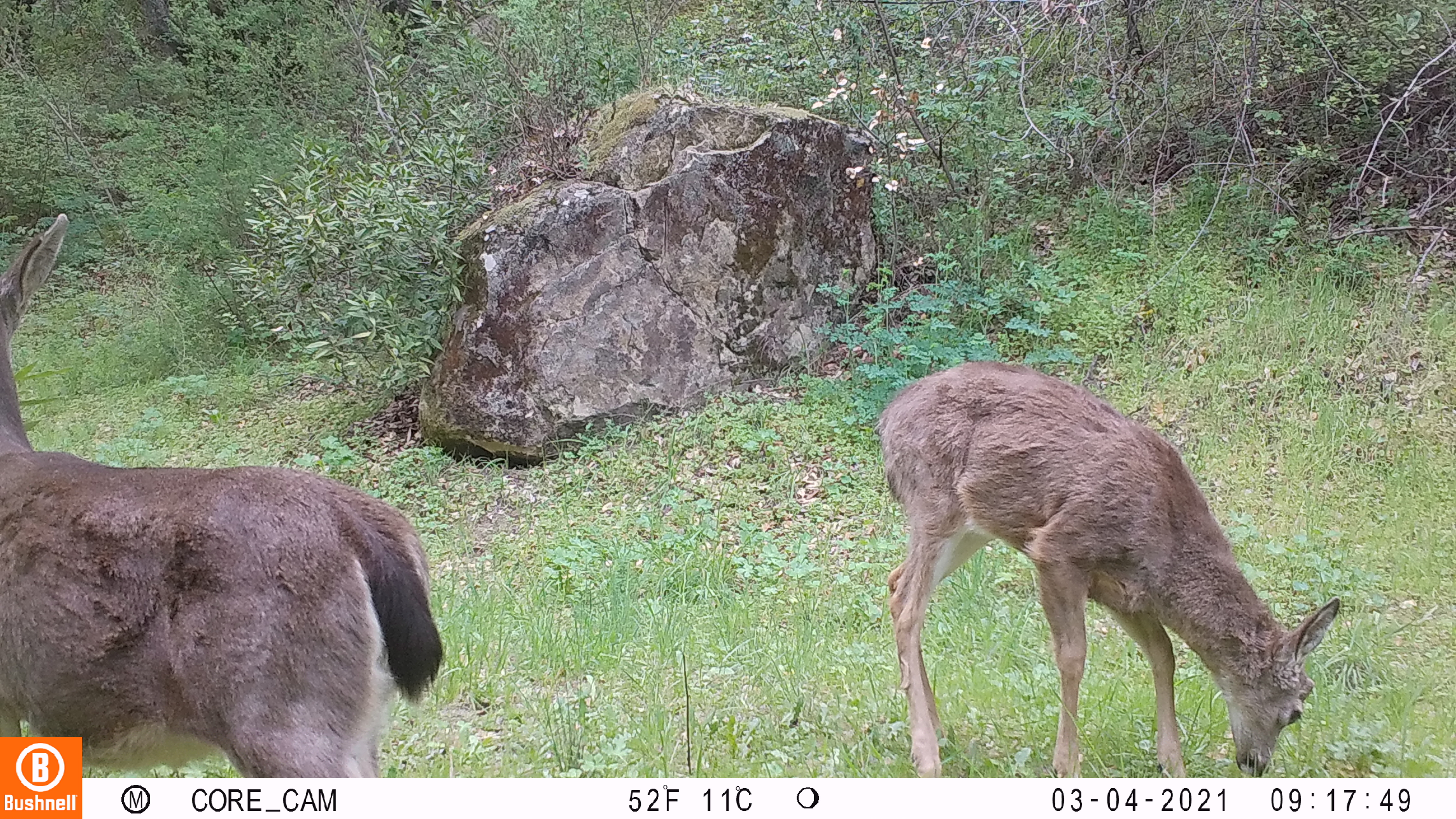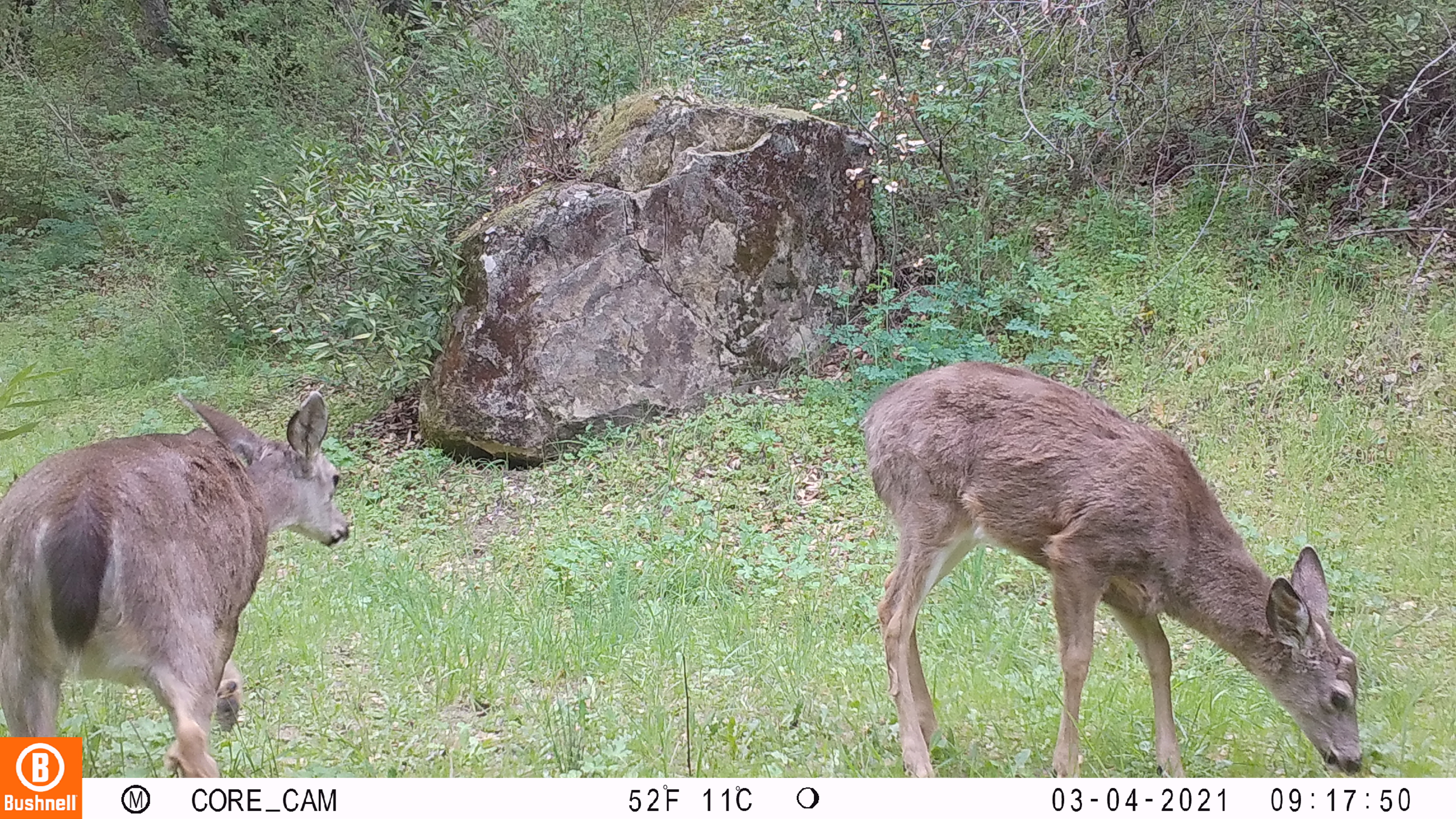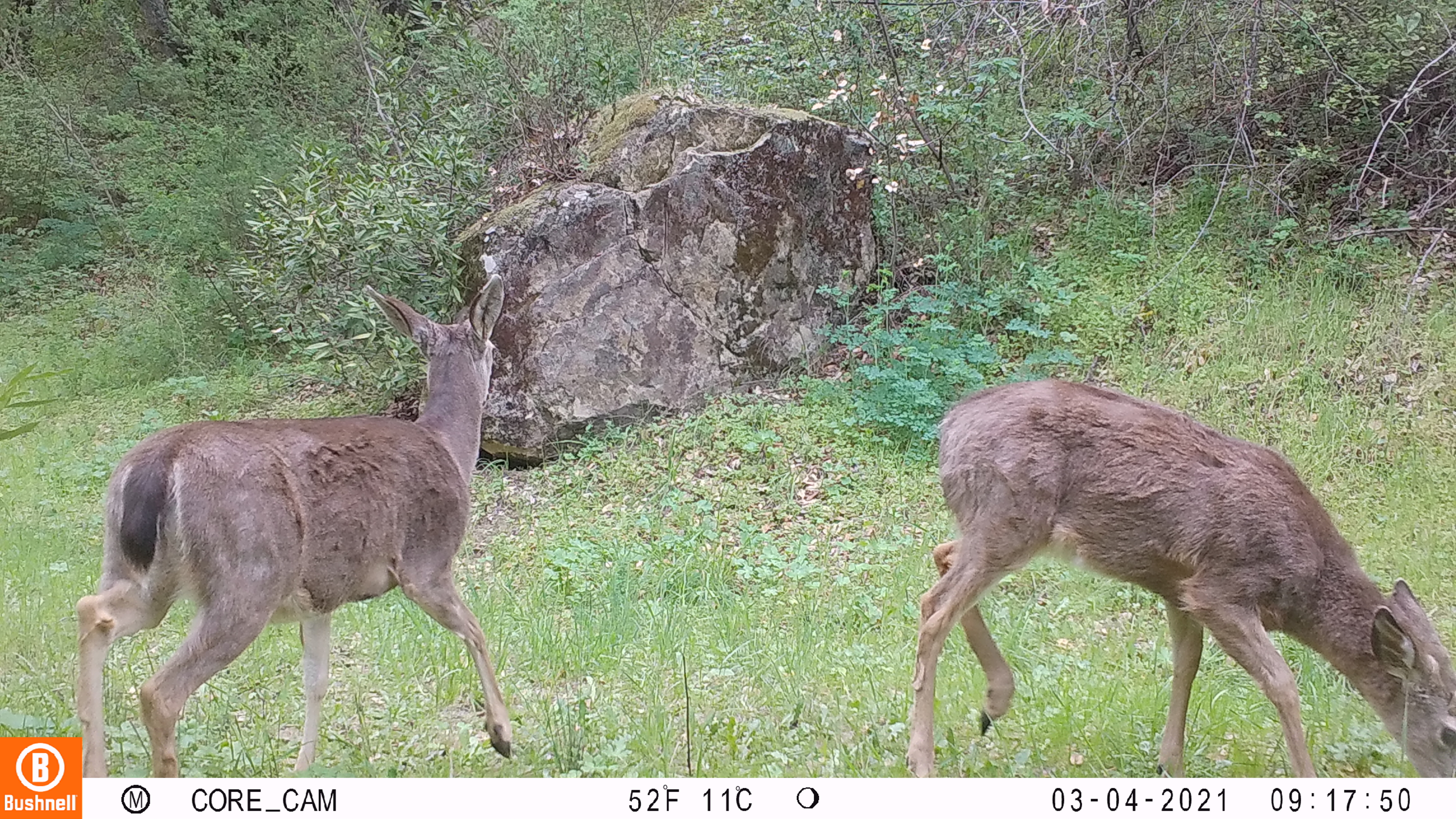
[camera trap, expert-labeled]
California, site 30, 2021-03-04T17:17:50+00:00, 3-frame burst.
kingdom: Animalia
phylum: Chordata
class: Mammalia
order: Artiodactyla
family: Cervidae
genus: Odocoileus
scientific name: Odocoileus hemionus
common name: mule deer